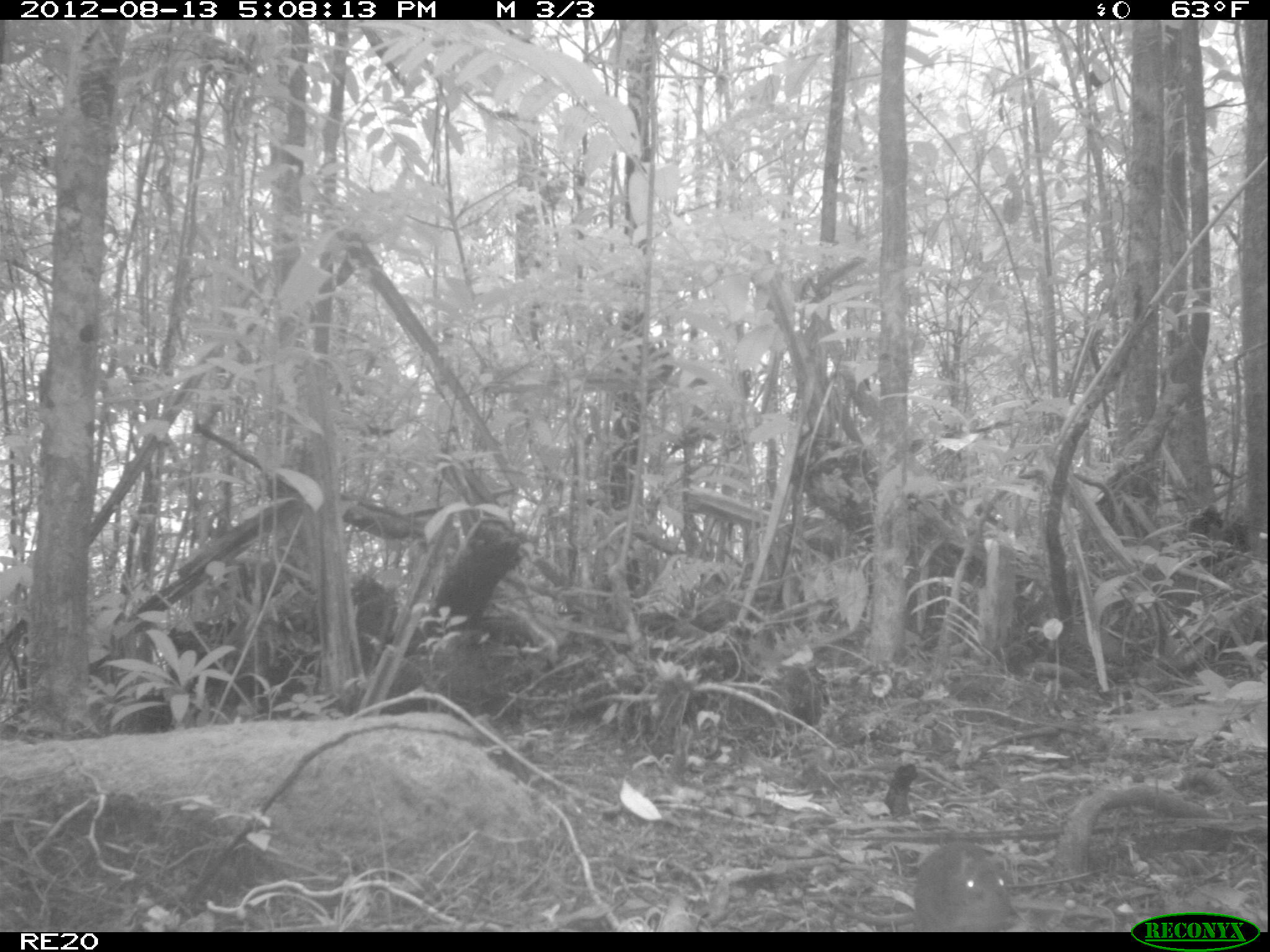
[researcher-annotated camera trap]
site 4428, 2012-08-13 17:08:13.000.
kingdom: Animalia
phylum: Chordata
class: Mammalia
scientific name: Mammalia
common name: mammals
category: small mammal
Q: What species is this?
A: Small mammal (mammals) (Mammalia).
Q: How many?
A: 1.